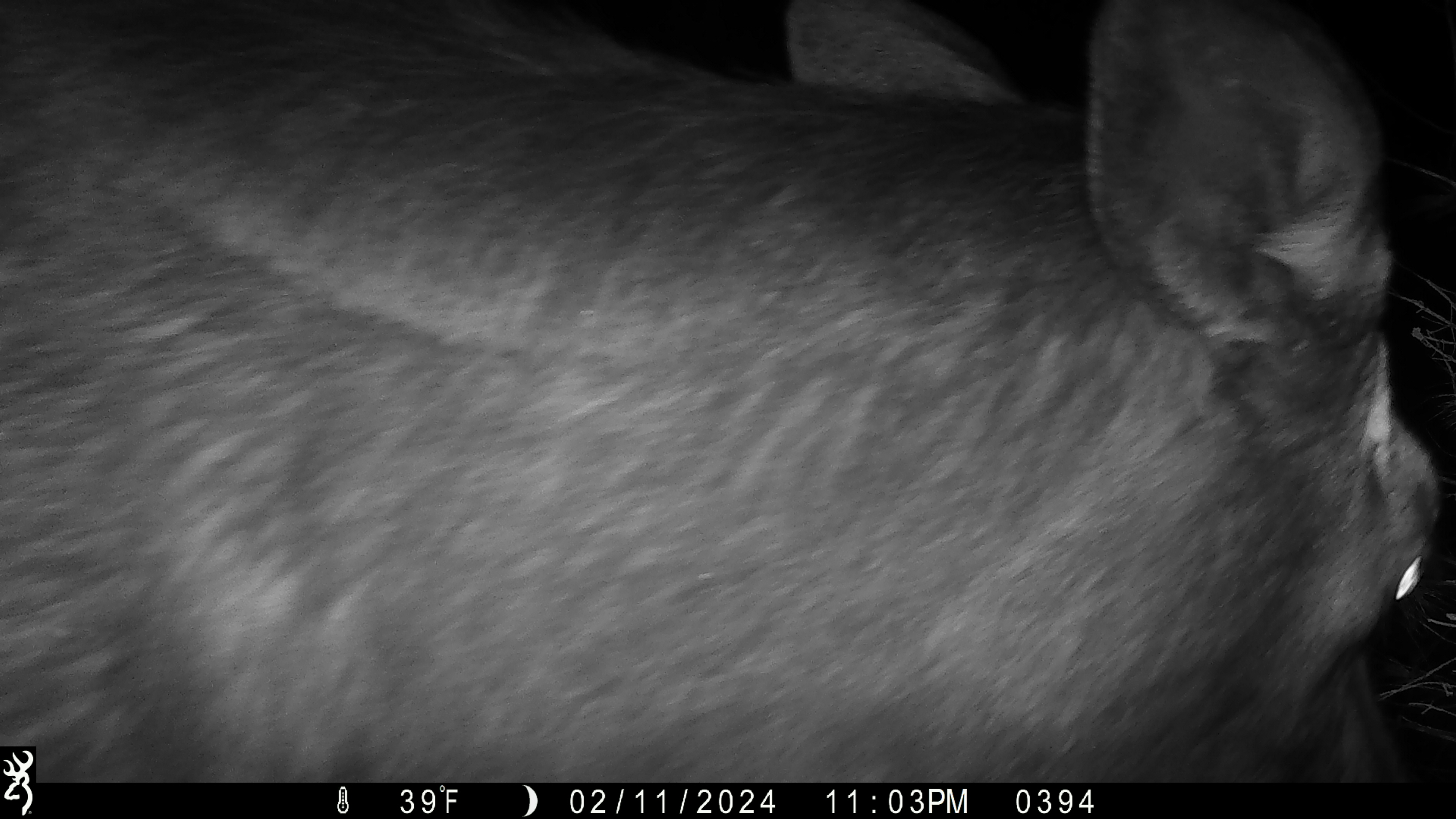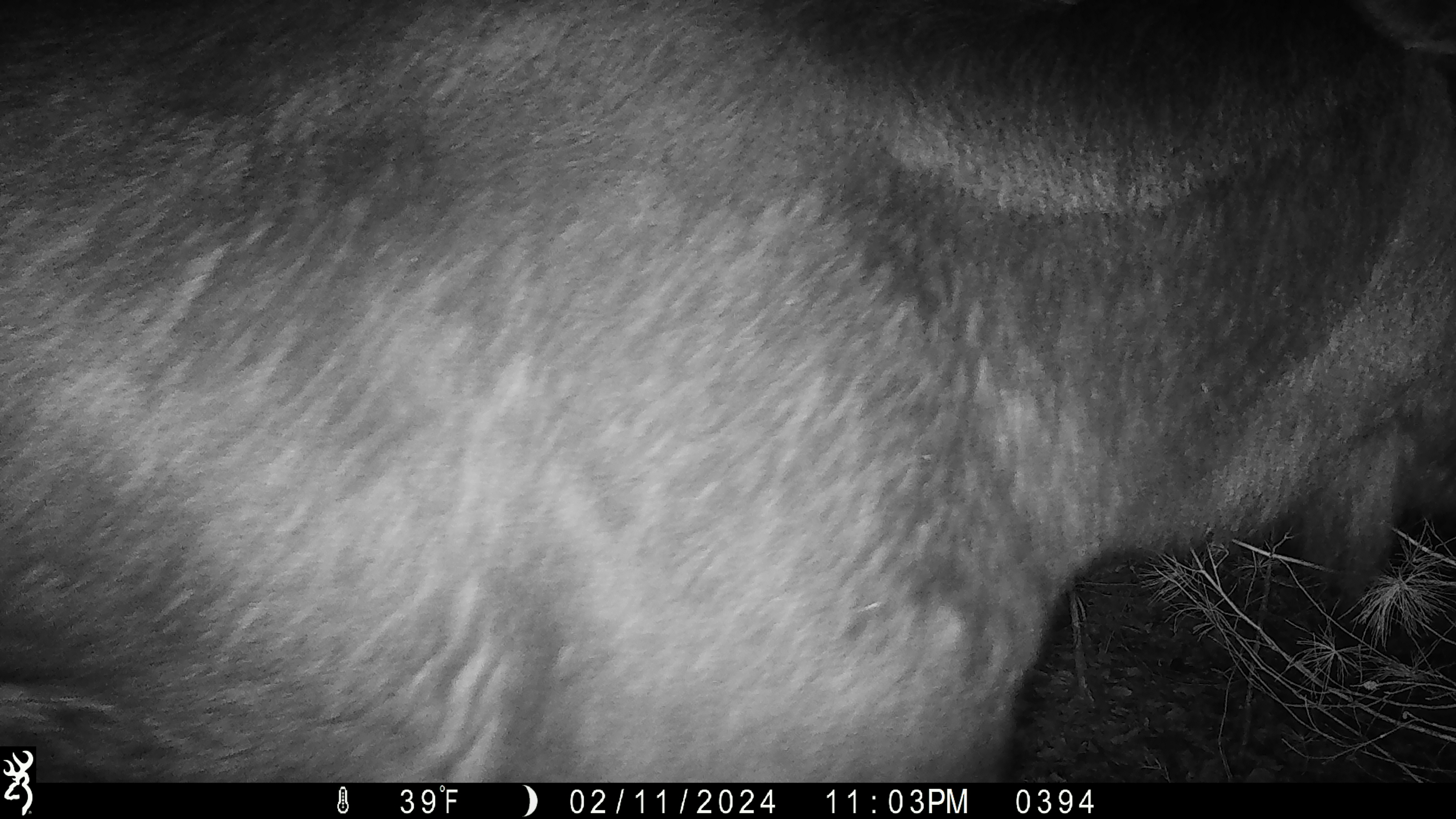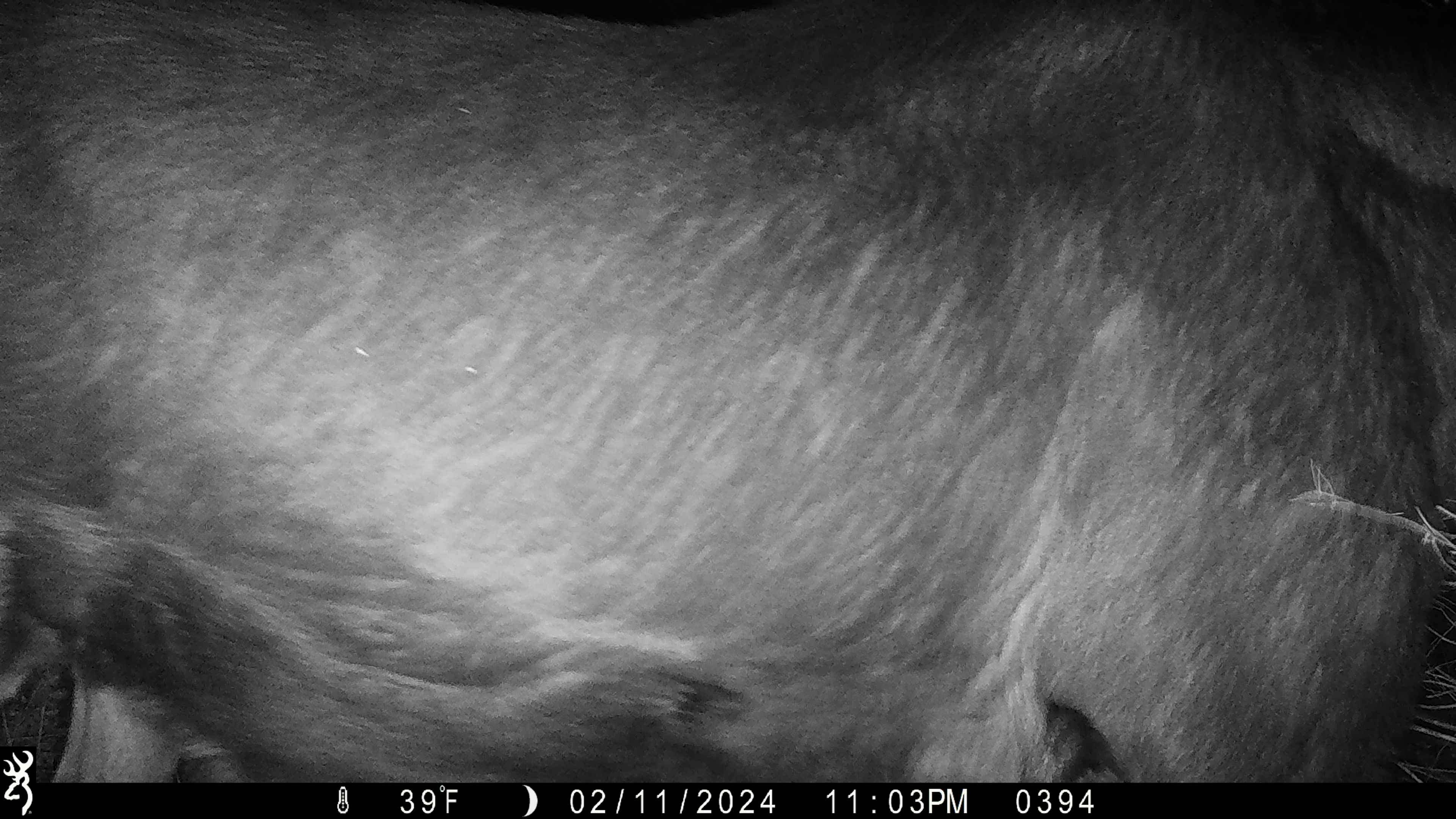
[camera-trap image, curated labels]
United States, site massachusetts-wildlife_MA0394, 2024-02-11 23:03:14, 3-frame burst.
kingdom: Animalia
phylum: Chordata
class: Mammalia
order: Artiodactyla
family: Cervidae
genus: Alces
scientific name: Alces alces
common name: moose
Moose (Alces alces).